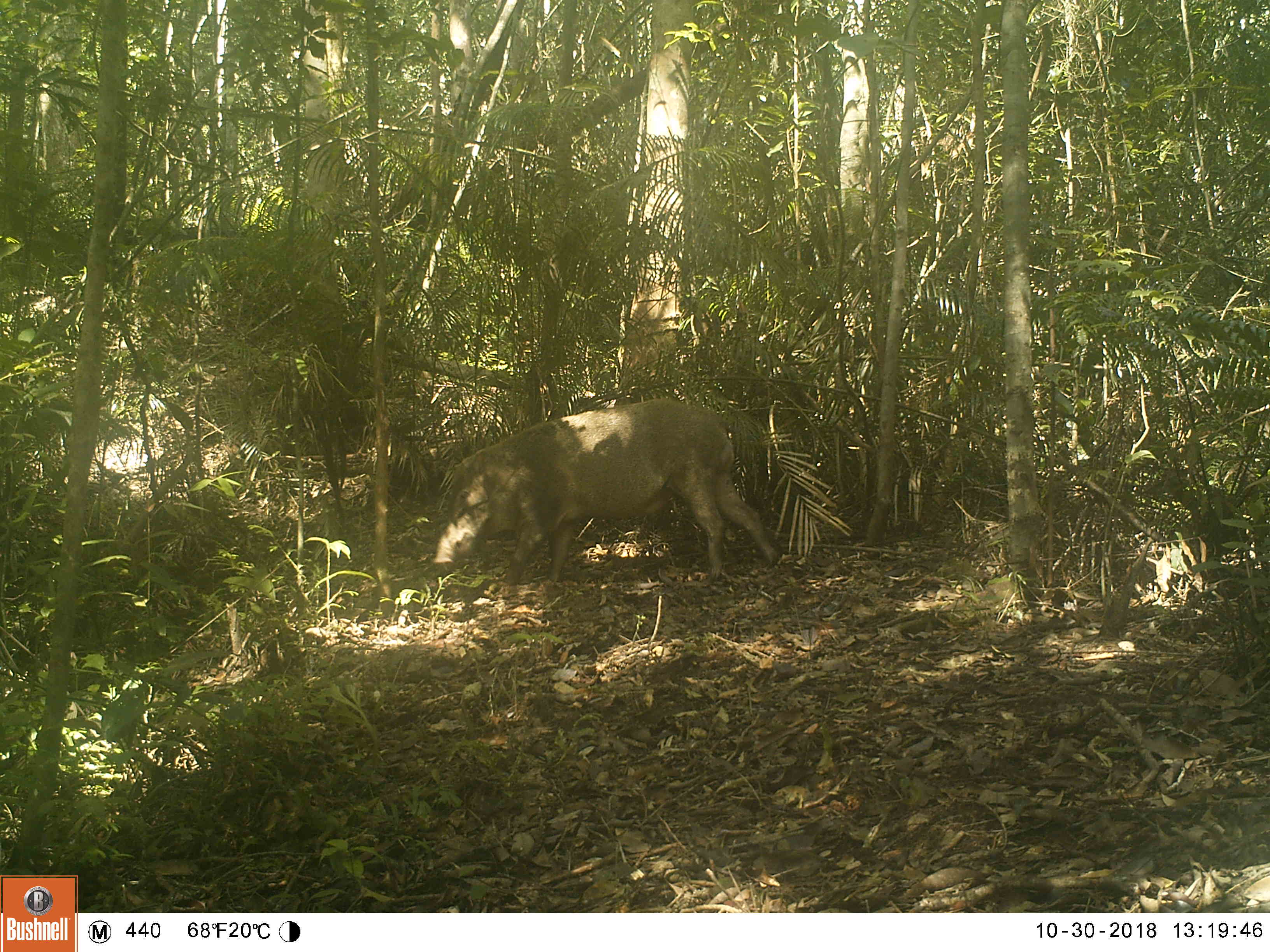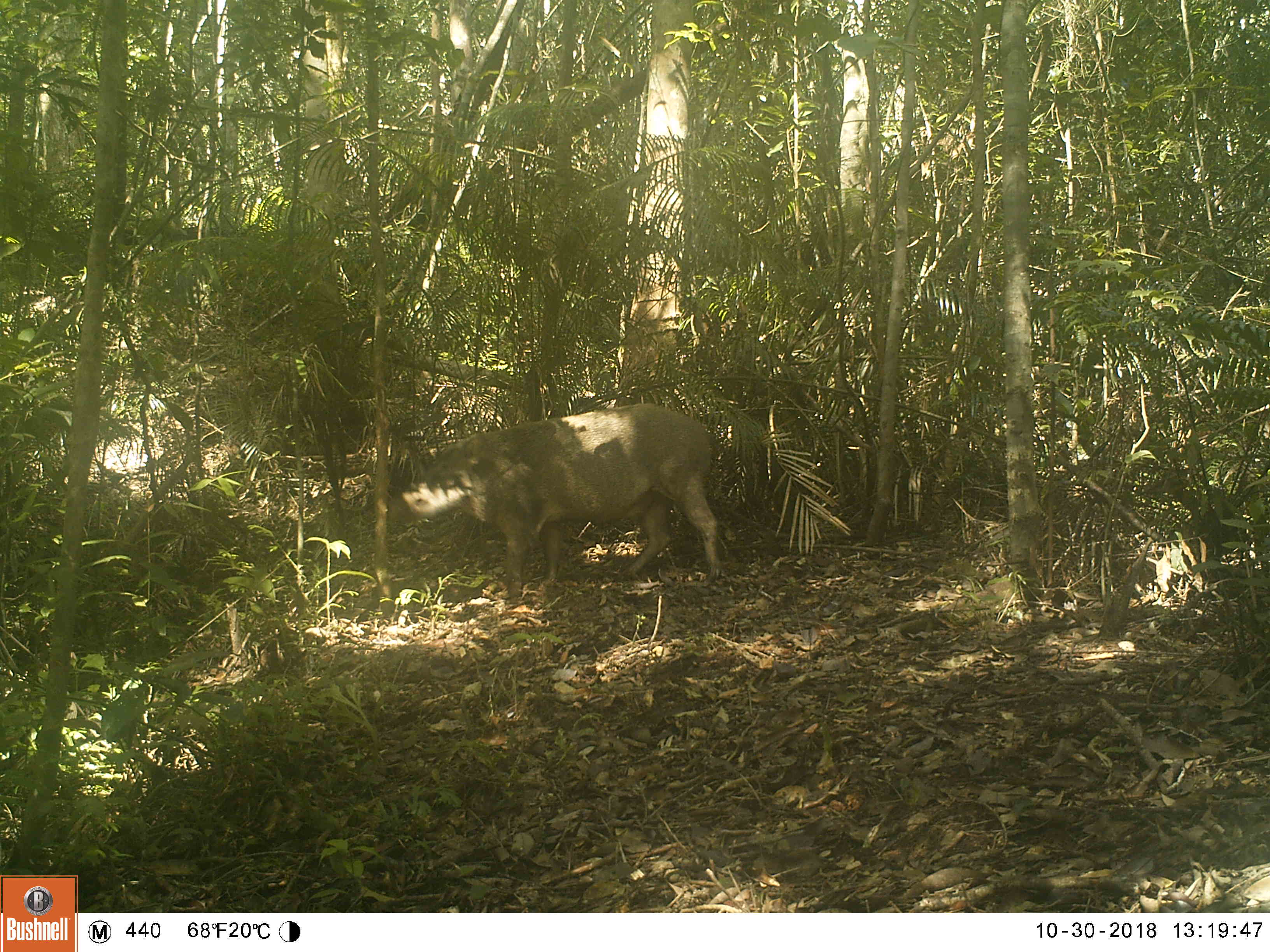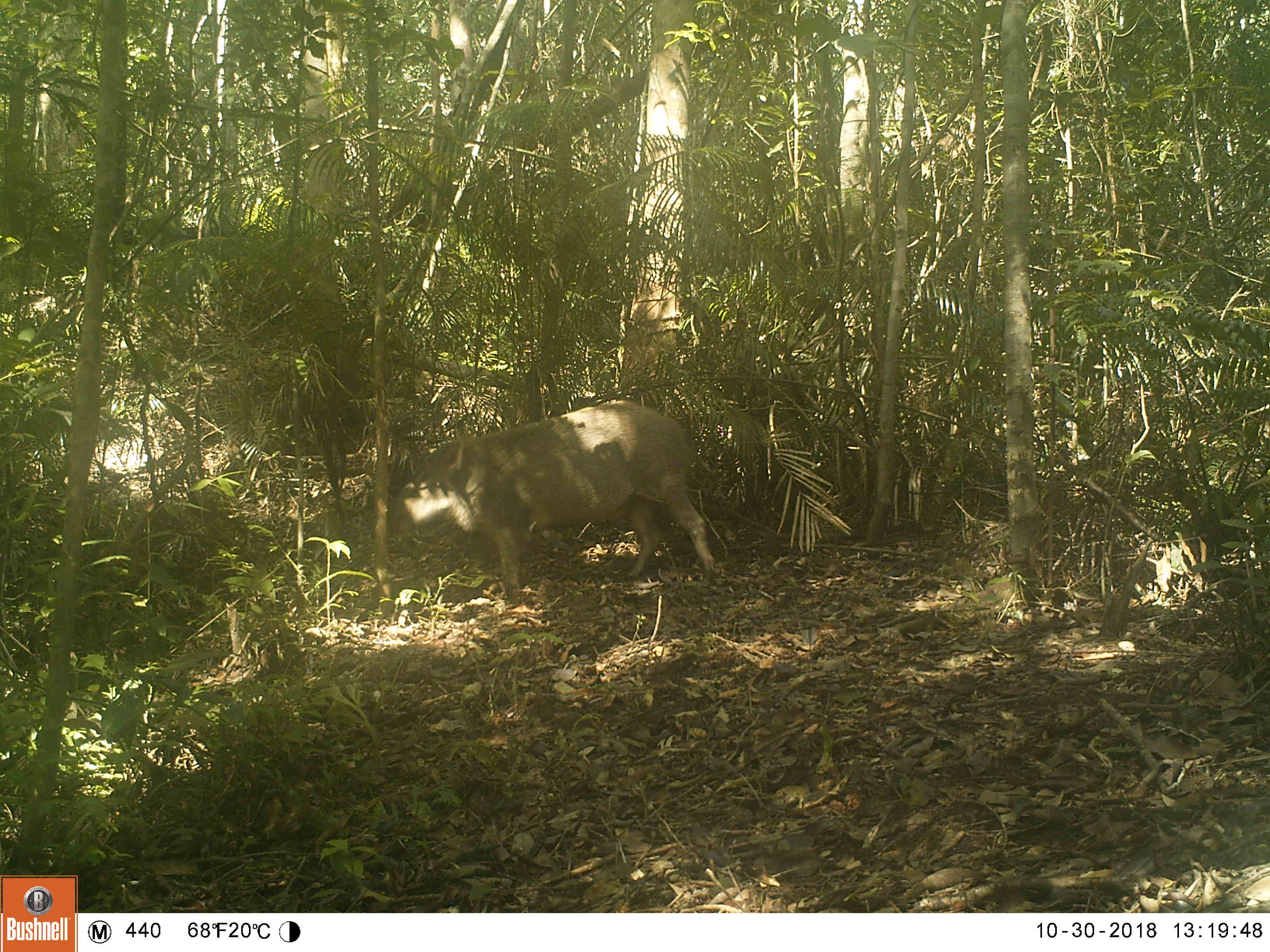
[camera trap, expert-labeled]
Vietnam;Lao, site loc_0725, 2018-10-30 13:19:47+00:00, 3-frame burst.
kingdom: Animalia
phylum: Chordata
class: Mammalia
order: Artiodactyla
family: Suidae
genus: Sus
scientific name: Sus scrofa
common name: eurasian wild pig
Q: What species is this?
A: Eurasian wild pig (Sus scrofa).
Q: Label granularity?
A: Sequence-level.